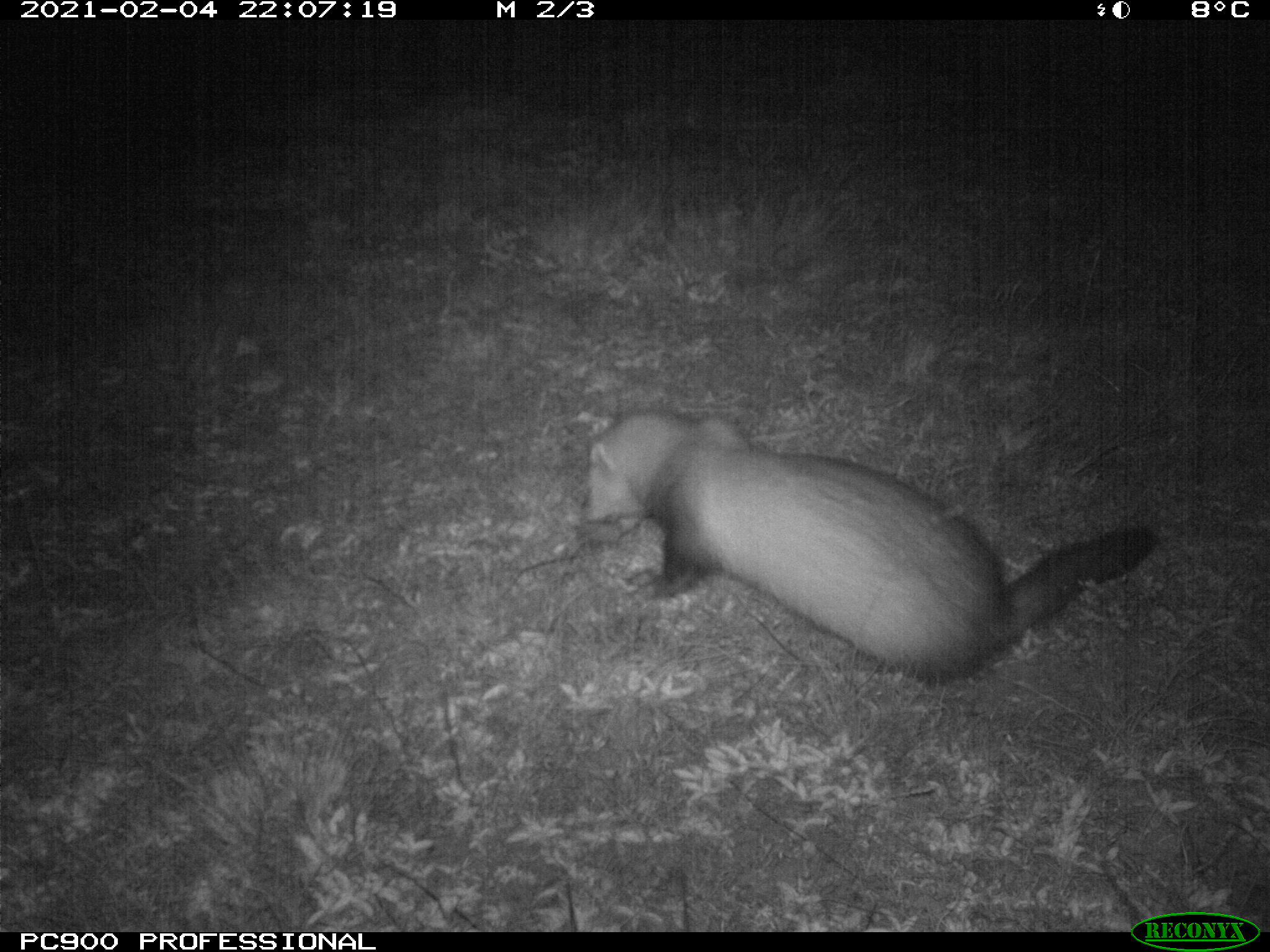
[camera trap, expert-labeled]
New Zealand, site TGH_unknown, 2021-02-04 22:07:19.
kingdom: Animalia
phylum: Chordata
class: Mammalia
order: Carnivora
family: Mustelidae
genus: Mustela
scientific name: Mustela furo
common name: ferret